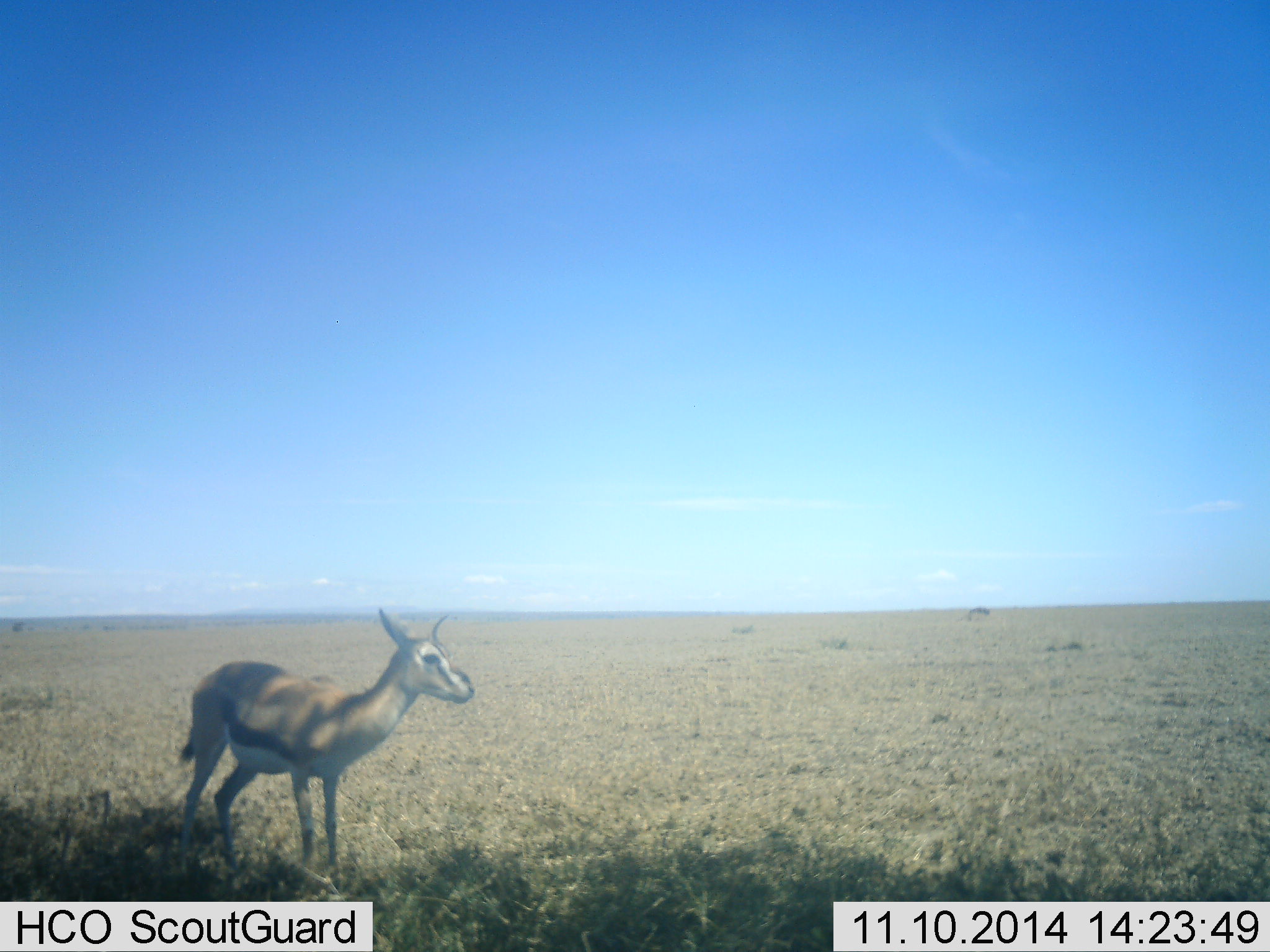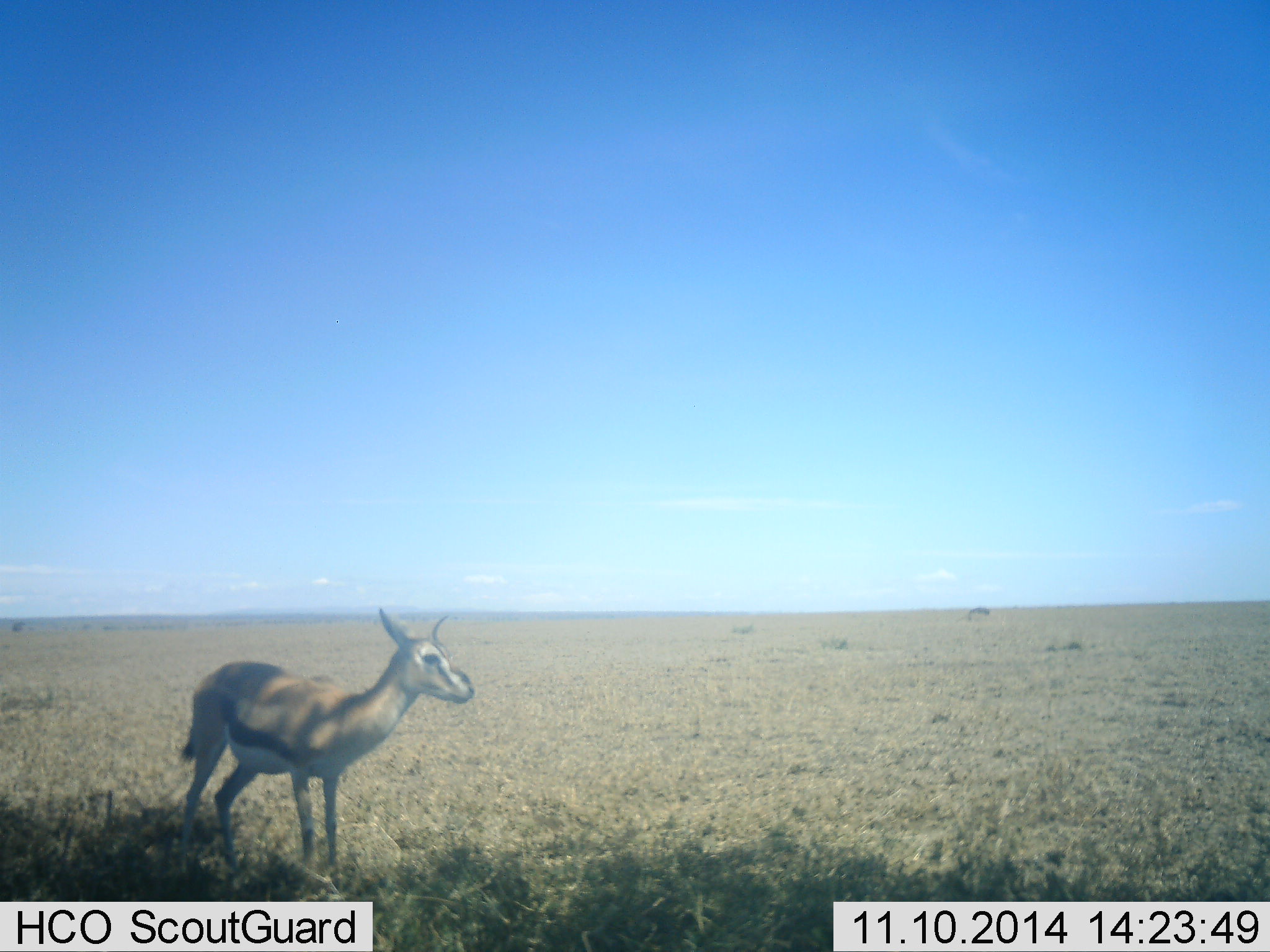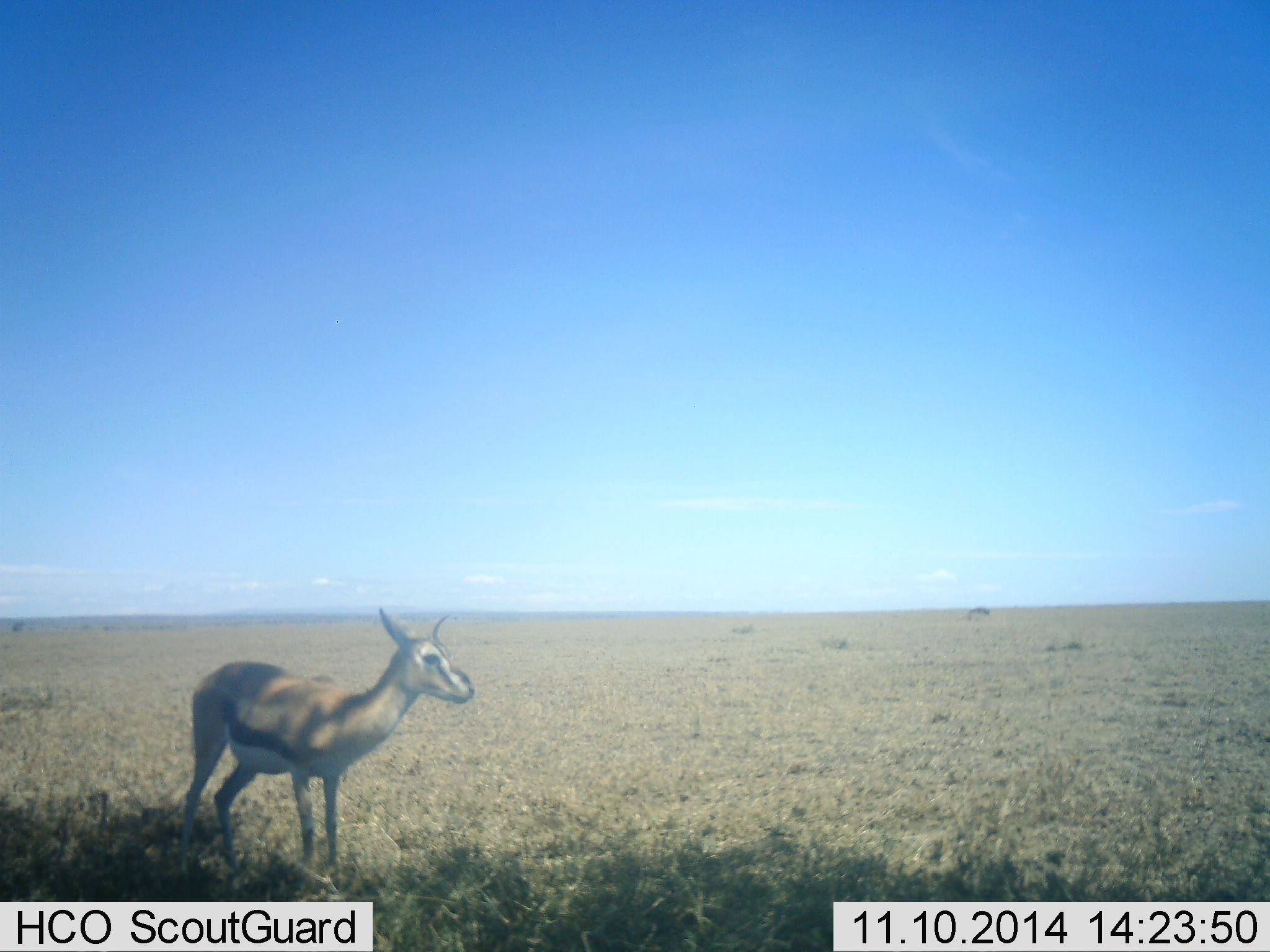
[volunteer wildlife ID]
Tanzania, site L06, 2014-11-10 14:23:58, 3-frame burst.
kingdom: Animalia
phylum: Chordata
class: Mammalia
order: Artiodactyla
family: Bovidae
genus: Eudorcas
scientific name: Eudorcas thomsonii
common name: thomson's gazelle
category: gazellethomsons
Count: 1.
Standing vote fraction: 100%.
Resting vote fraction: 0%.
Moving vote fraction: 0%.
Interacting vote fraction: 0%.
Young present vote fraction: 10%.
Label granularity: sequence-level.